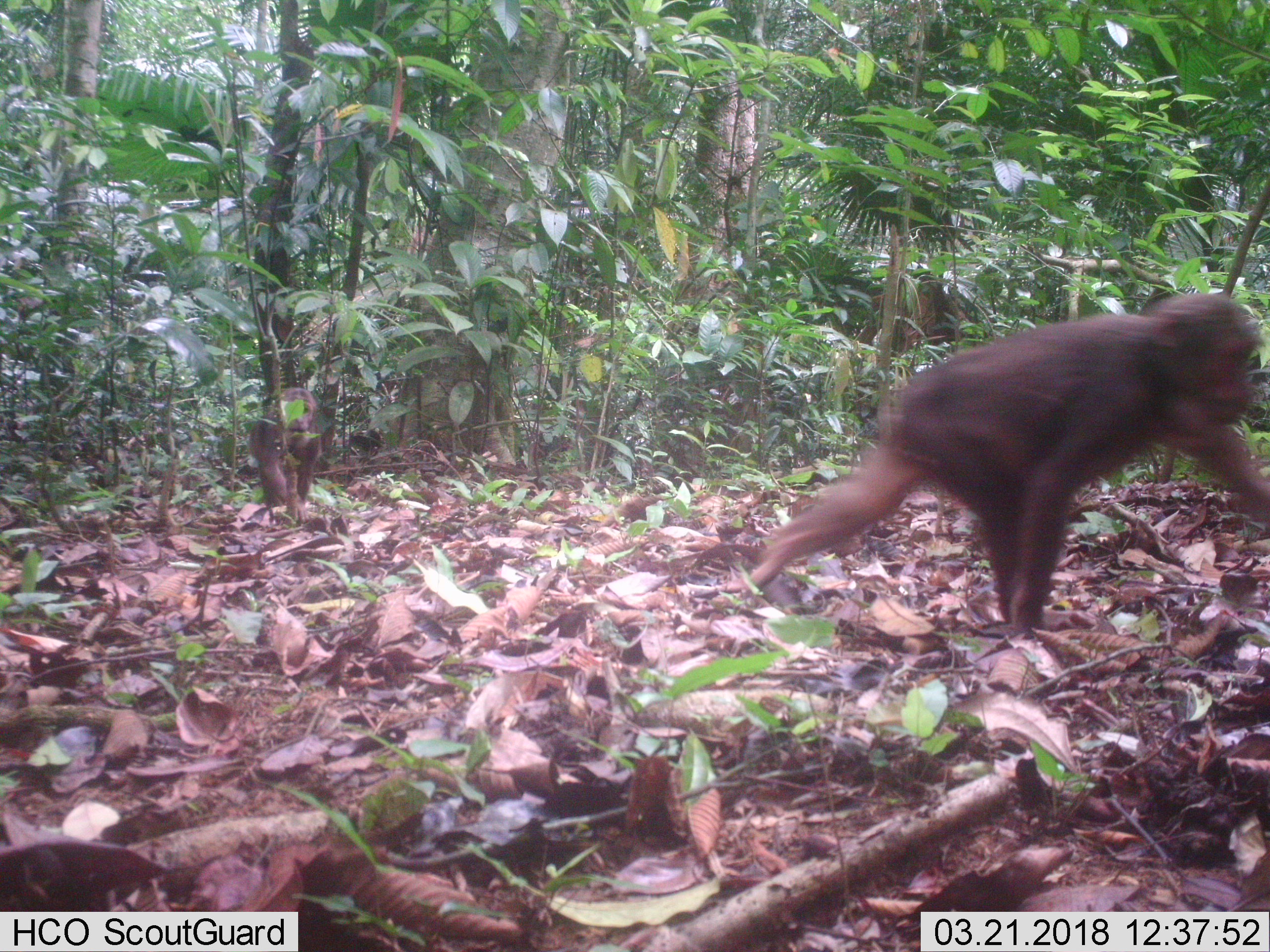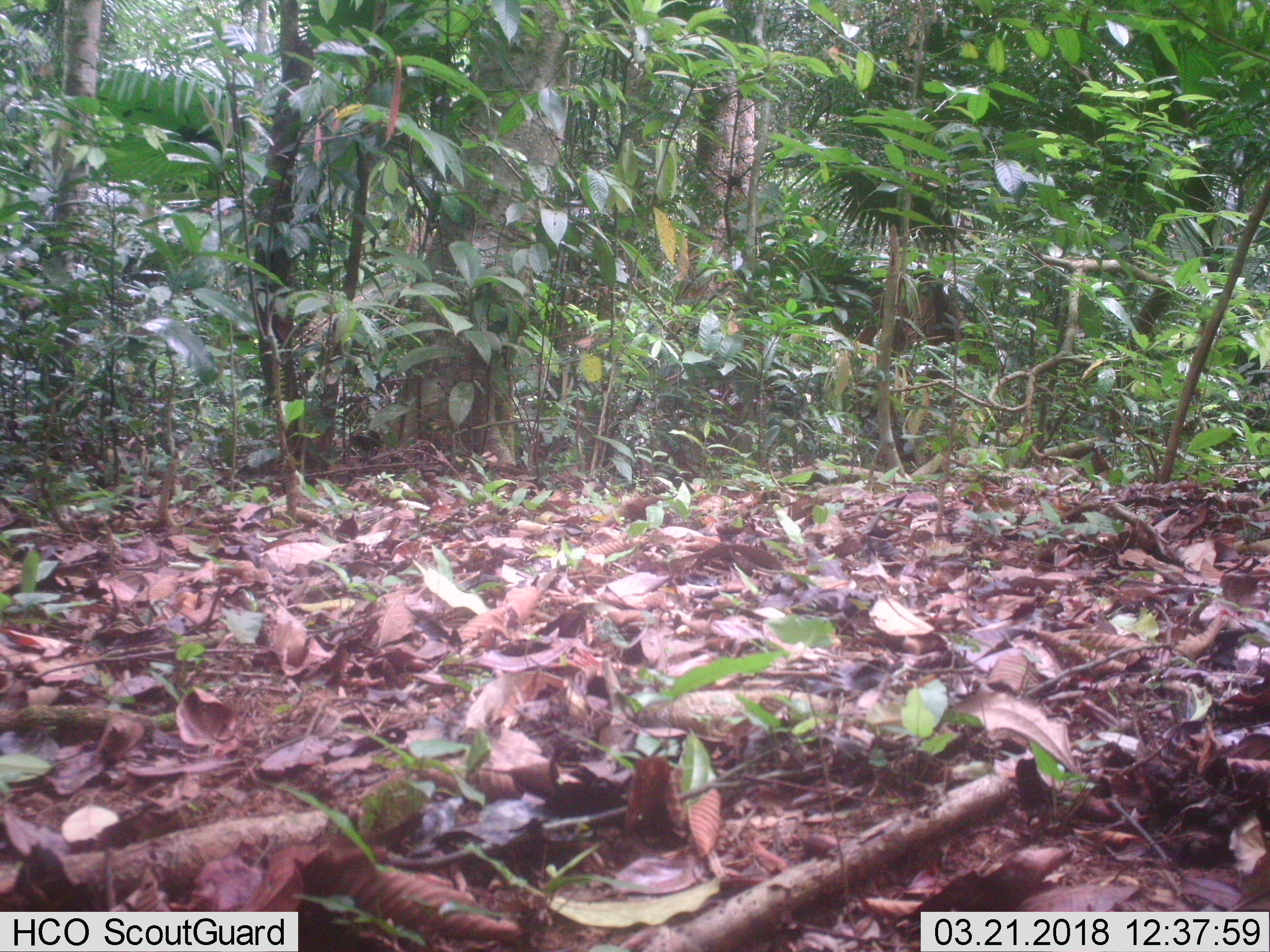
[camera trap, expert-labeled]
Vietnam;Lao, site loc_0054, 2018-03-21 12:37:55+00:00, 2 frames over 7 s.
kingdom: Animalia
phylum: Chordata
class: Mammalia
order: Primates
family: Cercopithecidae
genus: Macaca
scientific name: Macaca arctoides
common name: stump-tailed macaque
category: stump tailed macaque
Stump tailed macaque (stump-tailed macaque) (Macaca arctoides). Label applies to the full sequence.